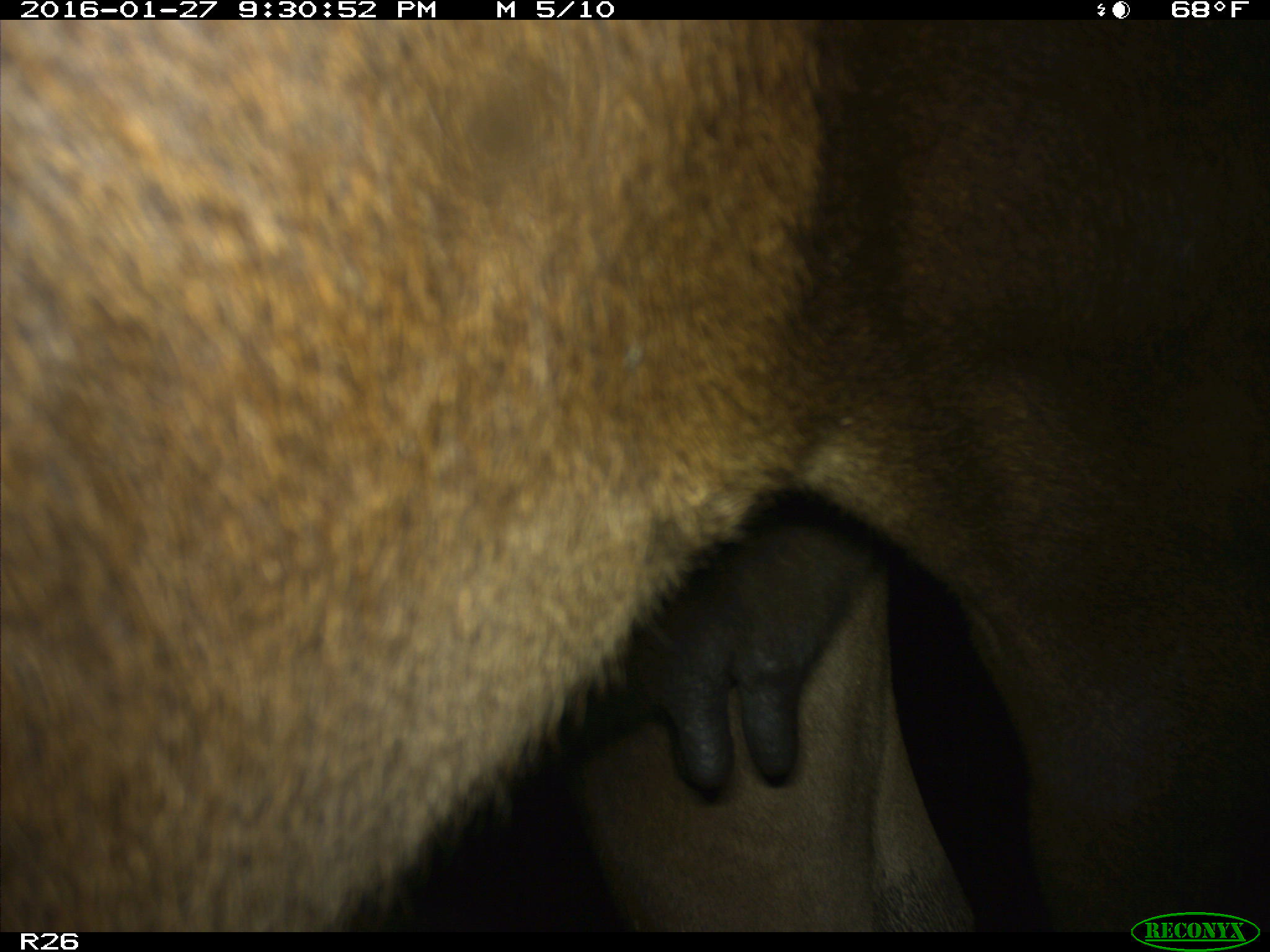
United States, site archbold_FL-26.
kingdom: Animalia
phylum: Chordata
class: Mammalia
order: Artiodactyla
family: Bovidae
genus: Bos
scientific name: Bos taurus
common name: domestic cow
Bos taurus (domestic cow).